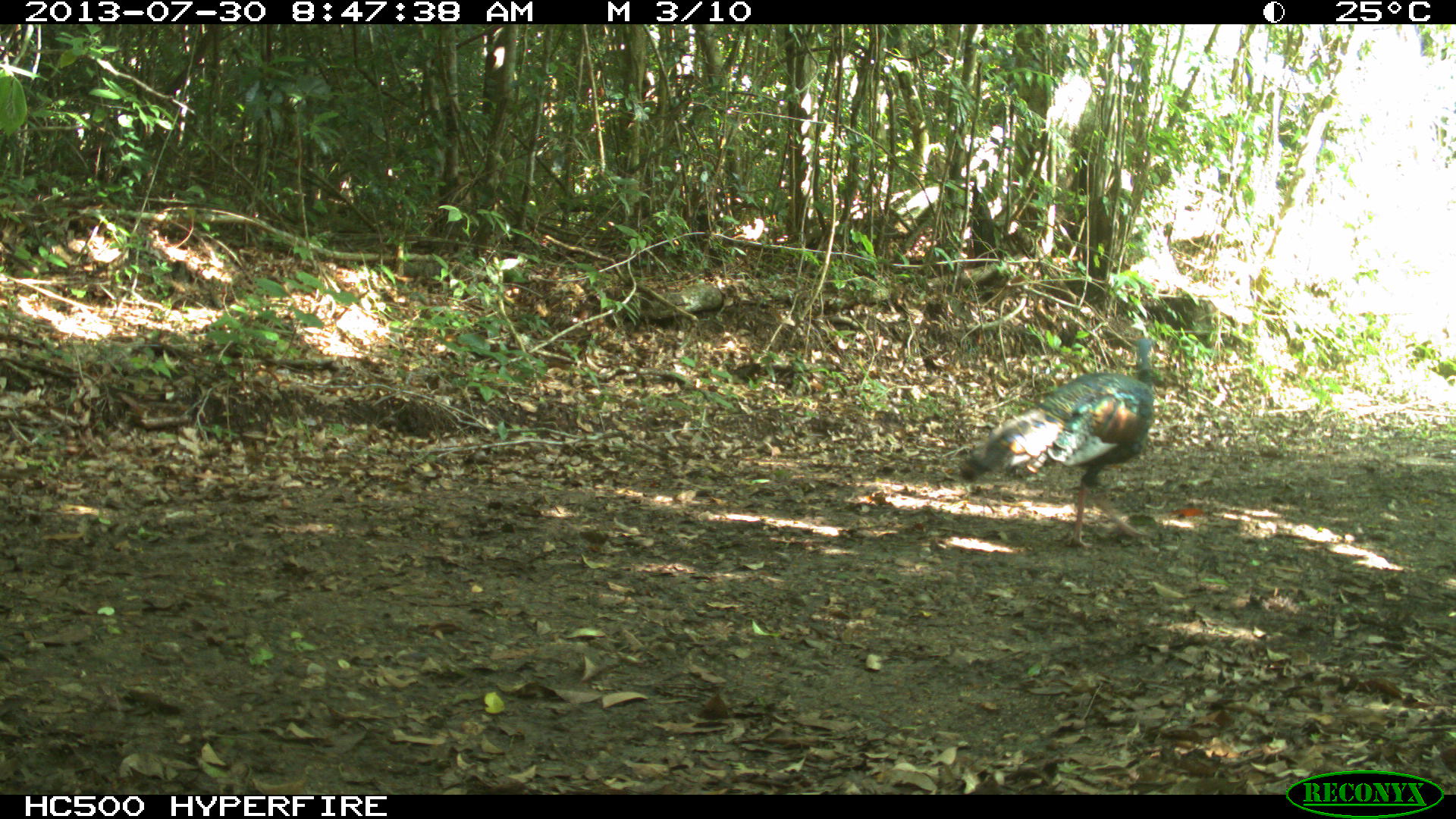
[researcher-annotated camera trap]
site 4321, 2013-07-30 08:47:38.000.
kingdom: Animalia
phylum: Chordata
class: Aves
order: Galliformes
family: Phasianidae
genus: Meleagris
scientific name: Meleagris ocellata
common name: ocellated turkey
Meleagris ocellata (ocellated turkey), count 1, sex female.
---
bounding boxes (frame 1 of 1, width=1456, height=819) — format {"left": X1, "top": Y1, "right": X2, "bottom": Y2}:
meleagris ocellata: {"left": 958, "top": 336, "right": 1154, "bottom": 548}